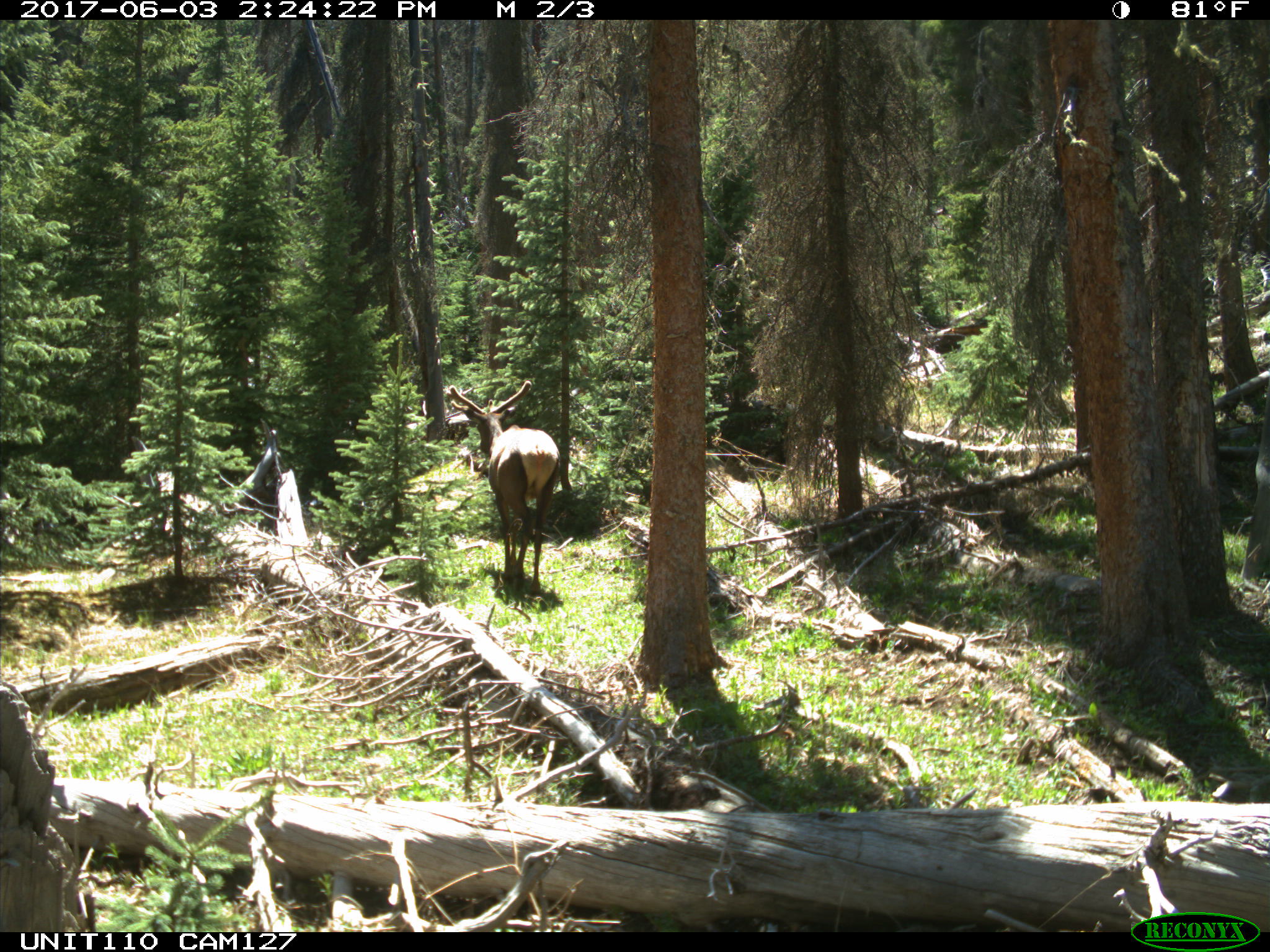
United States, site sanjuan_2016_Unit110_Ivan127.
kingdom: Animalia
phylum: Chordata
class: Mammalia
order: Artiodactyla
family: Cervidae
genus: Cervus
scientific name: Cervus elaphus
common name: red deer